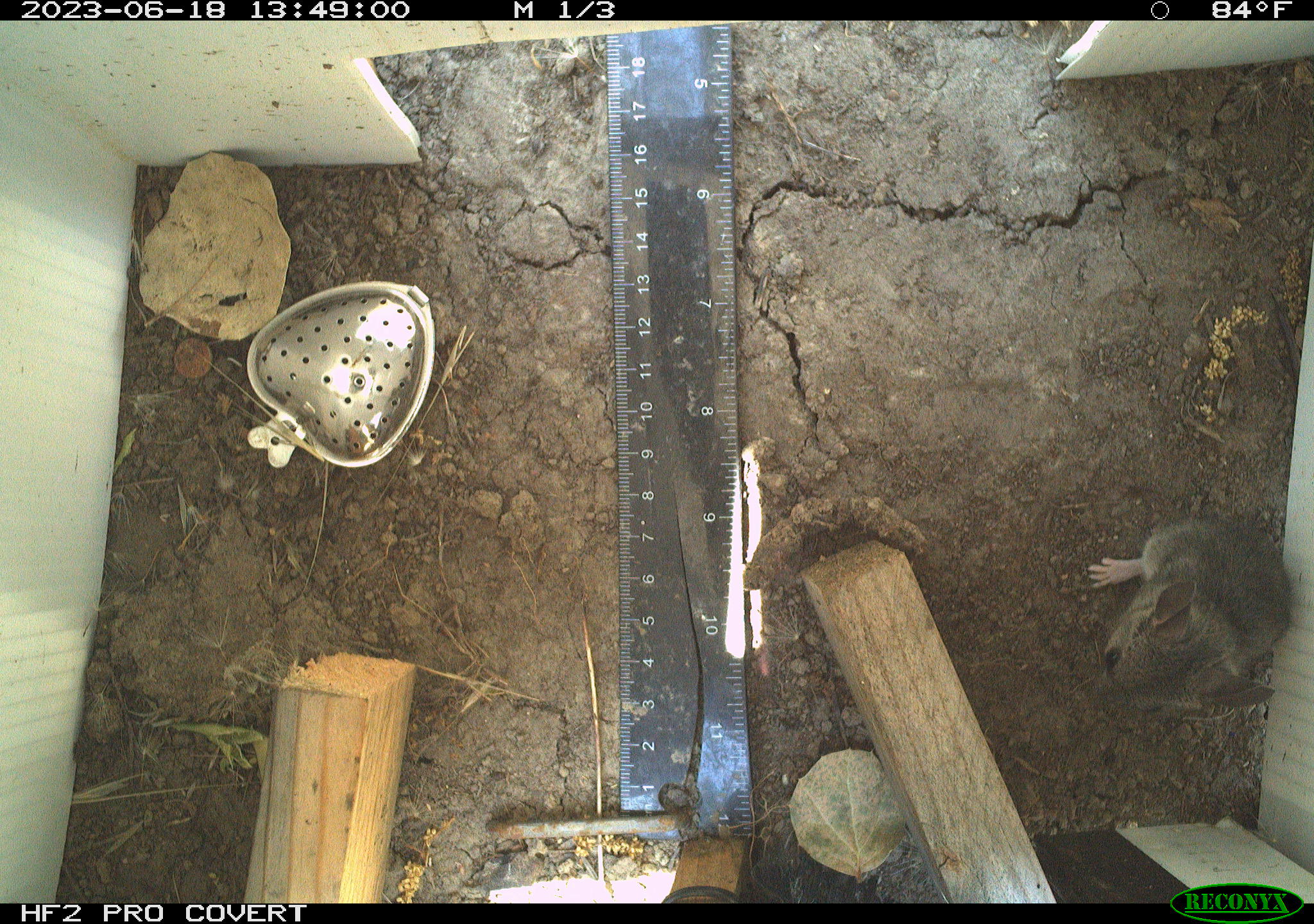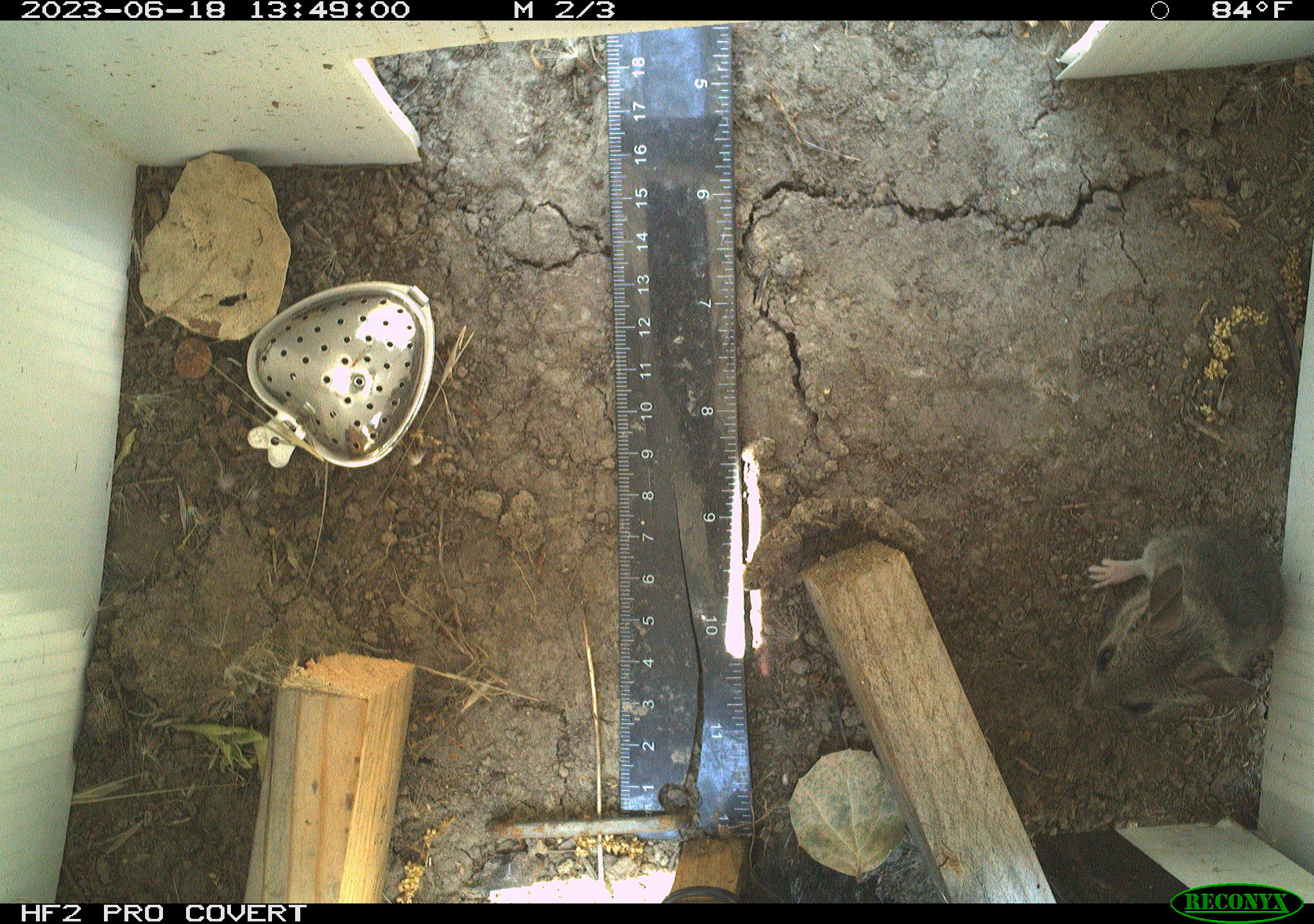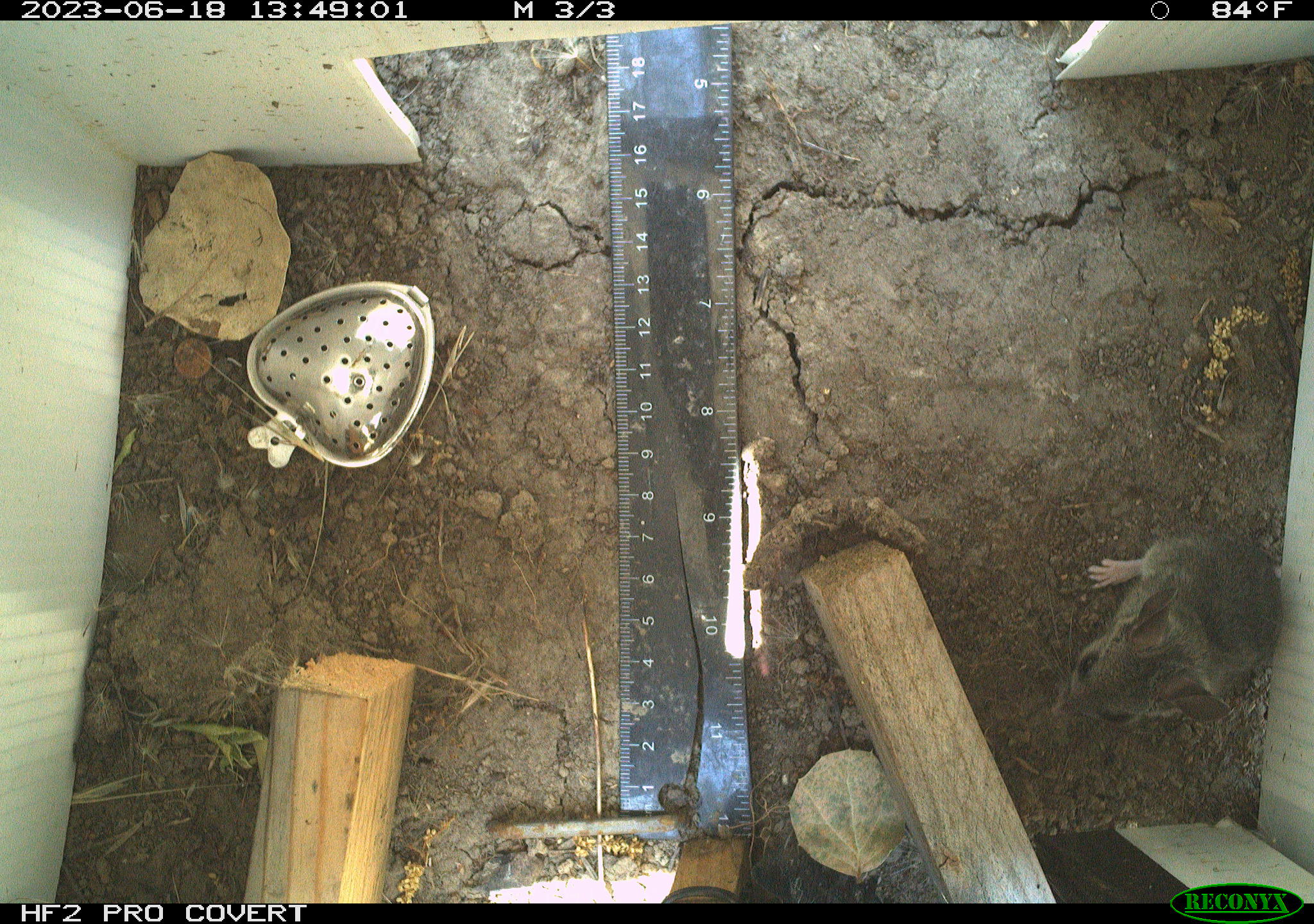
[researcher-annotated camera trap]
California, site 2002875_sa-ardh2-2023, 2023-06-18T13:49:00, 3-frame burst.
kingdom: Animalia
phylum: Chordata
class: Mammalia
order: Rodentia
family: Cricetidae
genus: Peromyscus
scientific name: Peromyscus maniculatus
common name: north american deermouse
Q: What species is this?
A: North american deermouse (Peromyscus maniculatus).